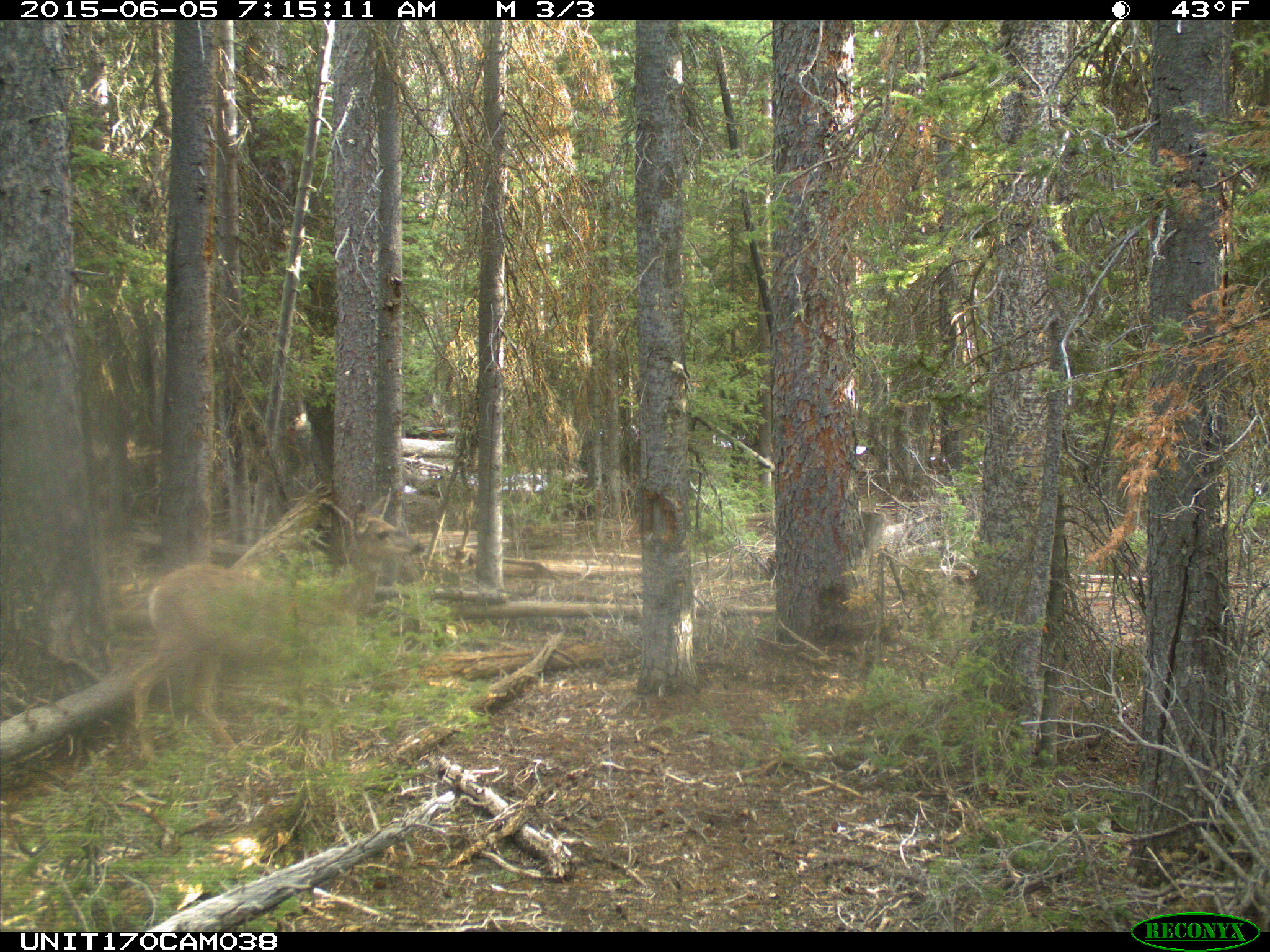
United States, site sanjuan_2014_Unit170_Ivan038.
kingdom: Animalia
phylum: Chordata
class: Mammalia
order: Artiodactyla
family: Cervidae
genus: Odocoileus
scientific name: Odocoileus hemionus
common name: mule deer